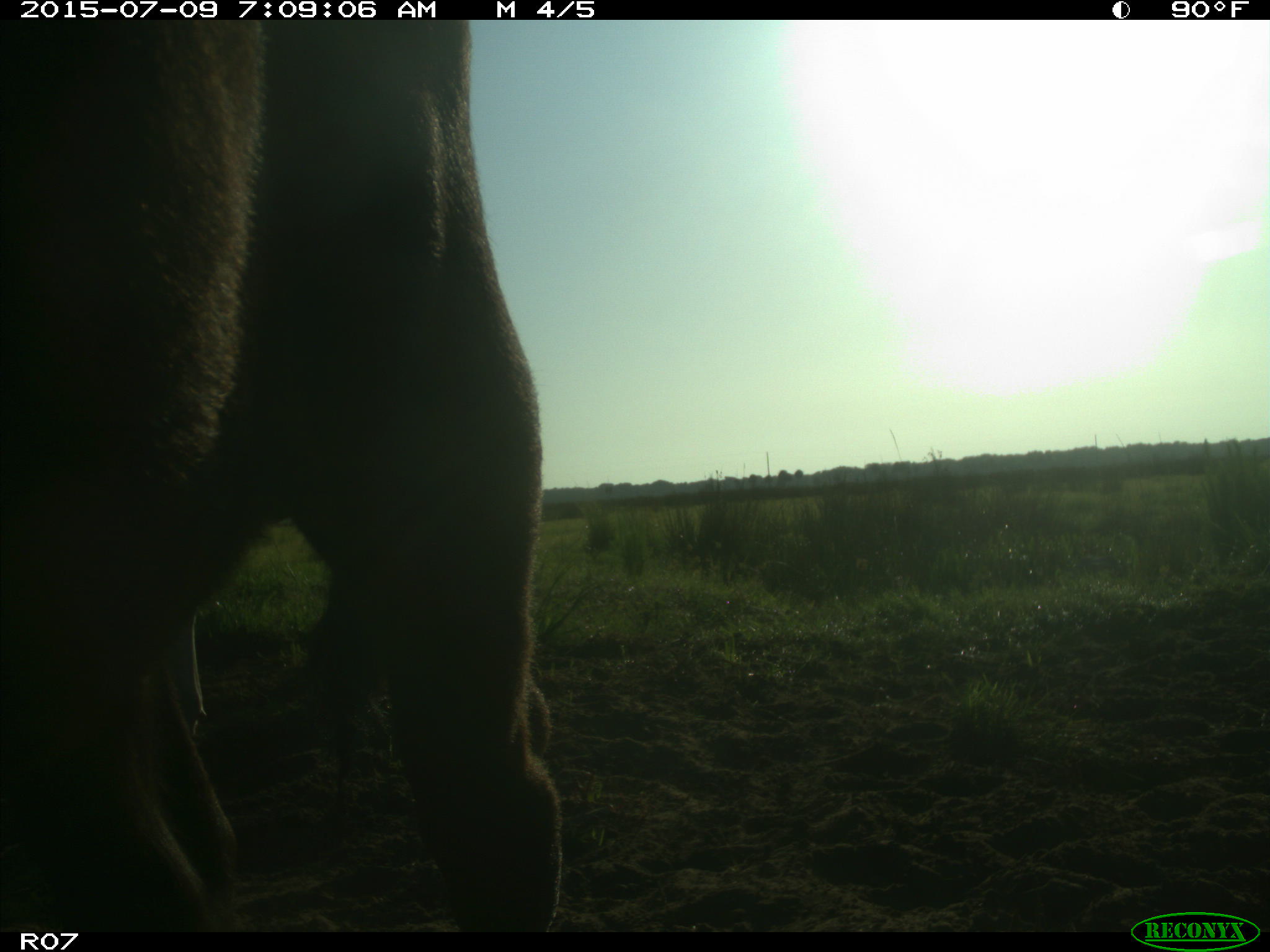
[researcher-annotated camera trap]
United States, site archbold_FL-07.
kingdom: Animalia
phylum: Chordata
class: Mammalia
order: Artiodactyla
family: Bovidae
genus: Bos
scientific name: Bos taurus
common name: domestic cow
Bos taurus (domestic cow).